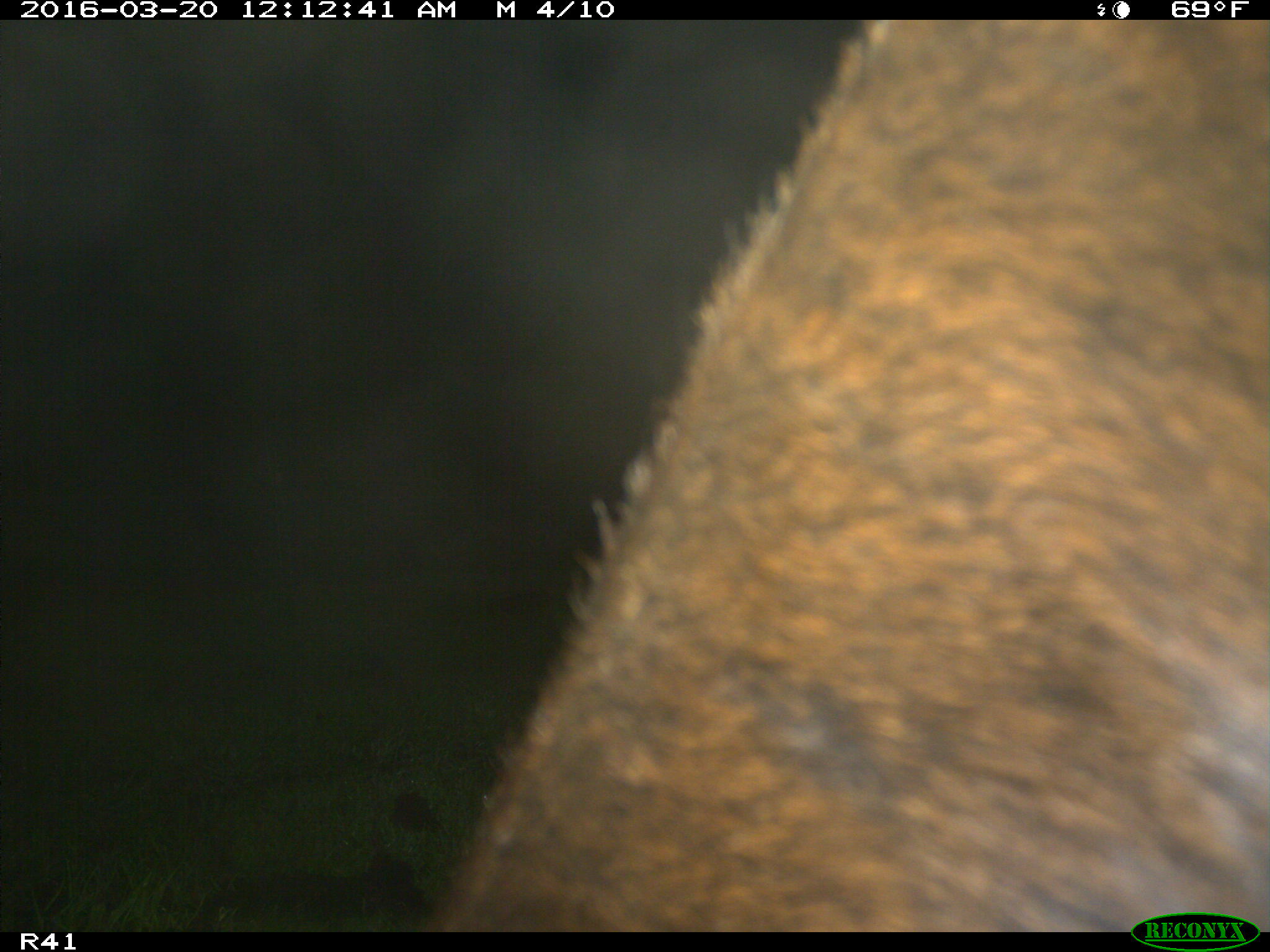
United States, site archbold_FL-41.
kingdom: Animalia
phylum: Chordata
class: Mammalia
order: Artiodactyla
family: Bovidae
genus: Bos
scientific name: Bos taurus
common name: domestic cow